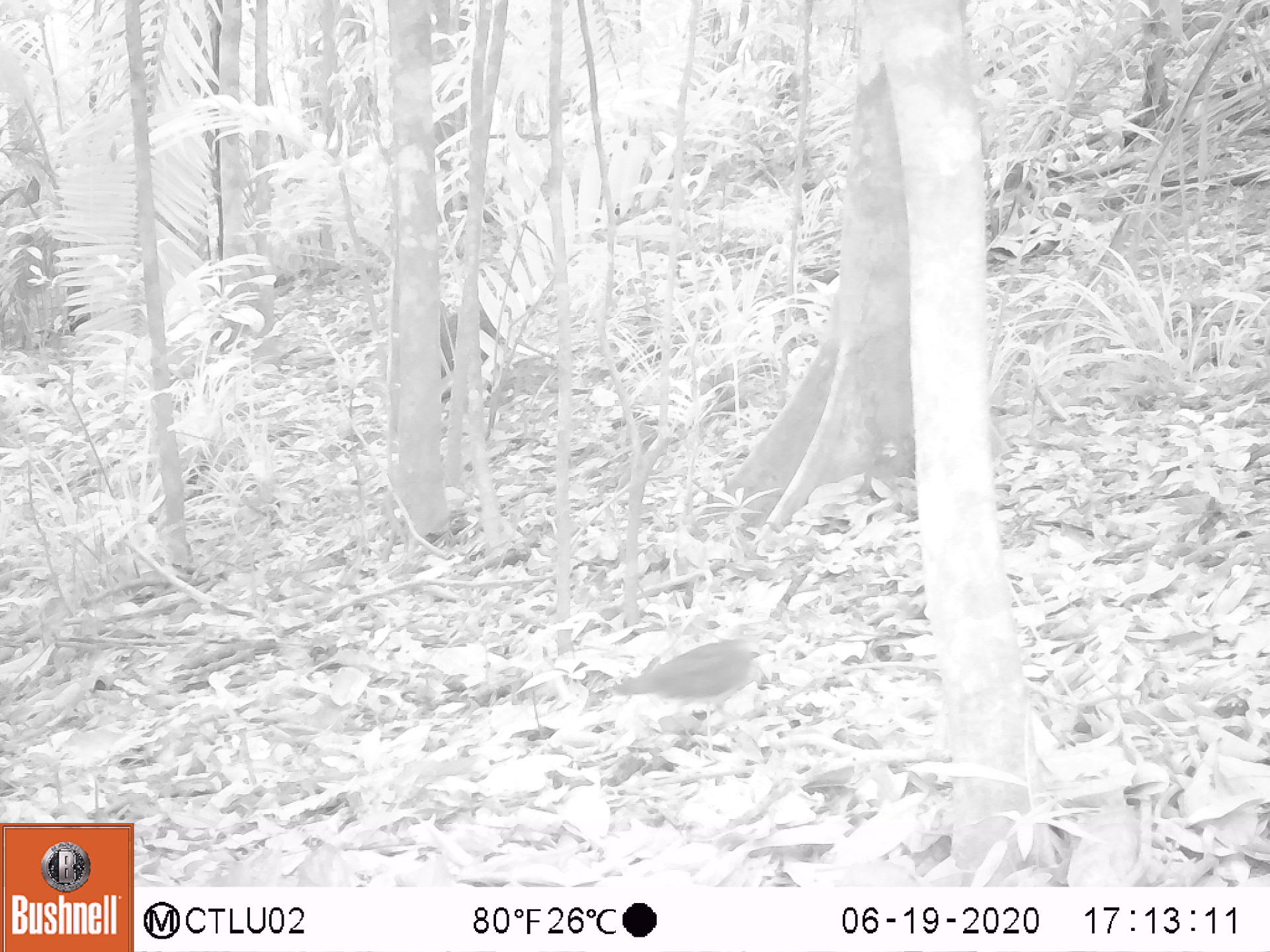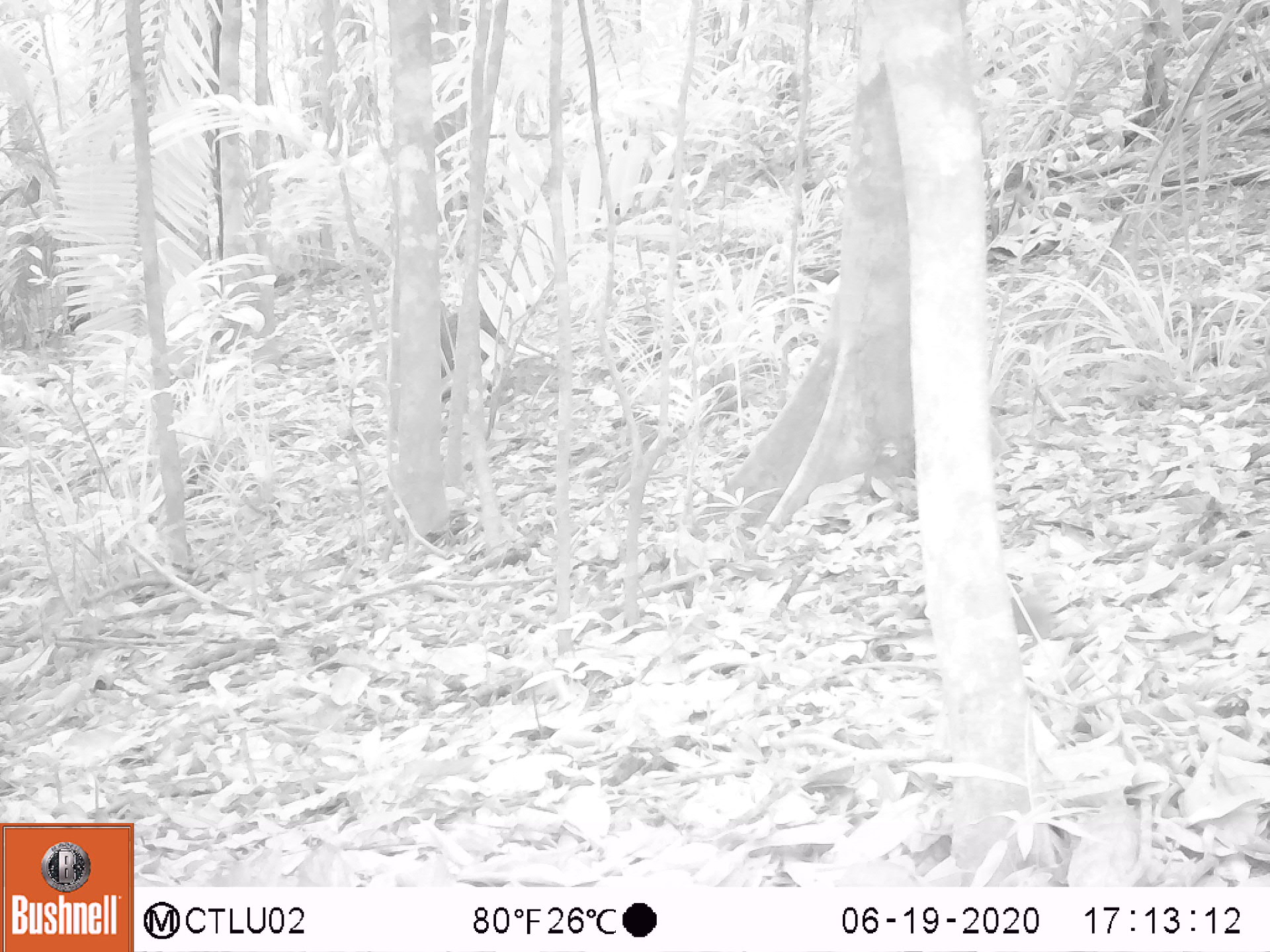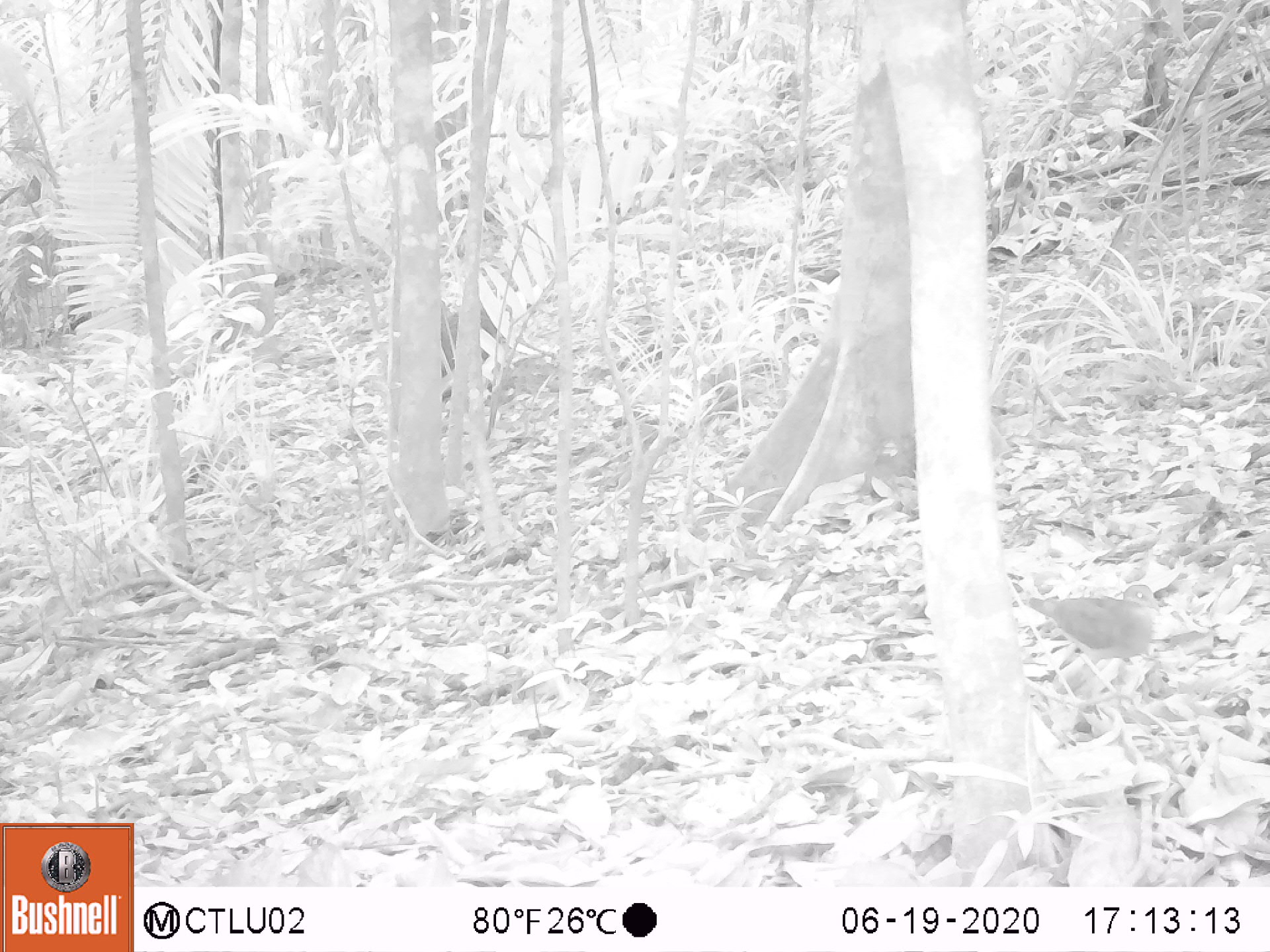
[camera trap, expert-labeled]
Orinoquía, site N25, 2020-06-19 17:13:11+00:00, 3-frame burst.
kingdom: Animalia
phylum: Chordata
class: Aves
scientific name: Aves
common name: bird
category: unknown bird